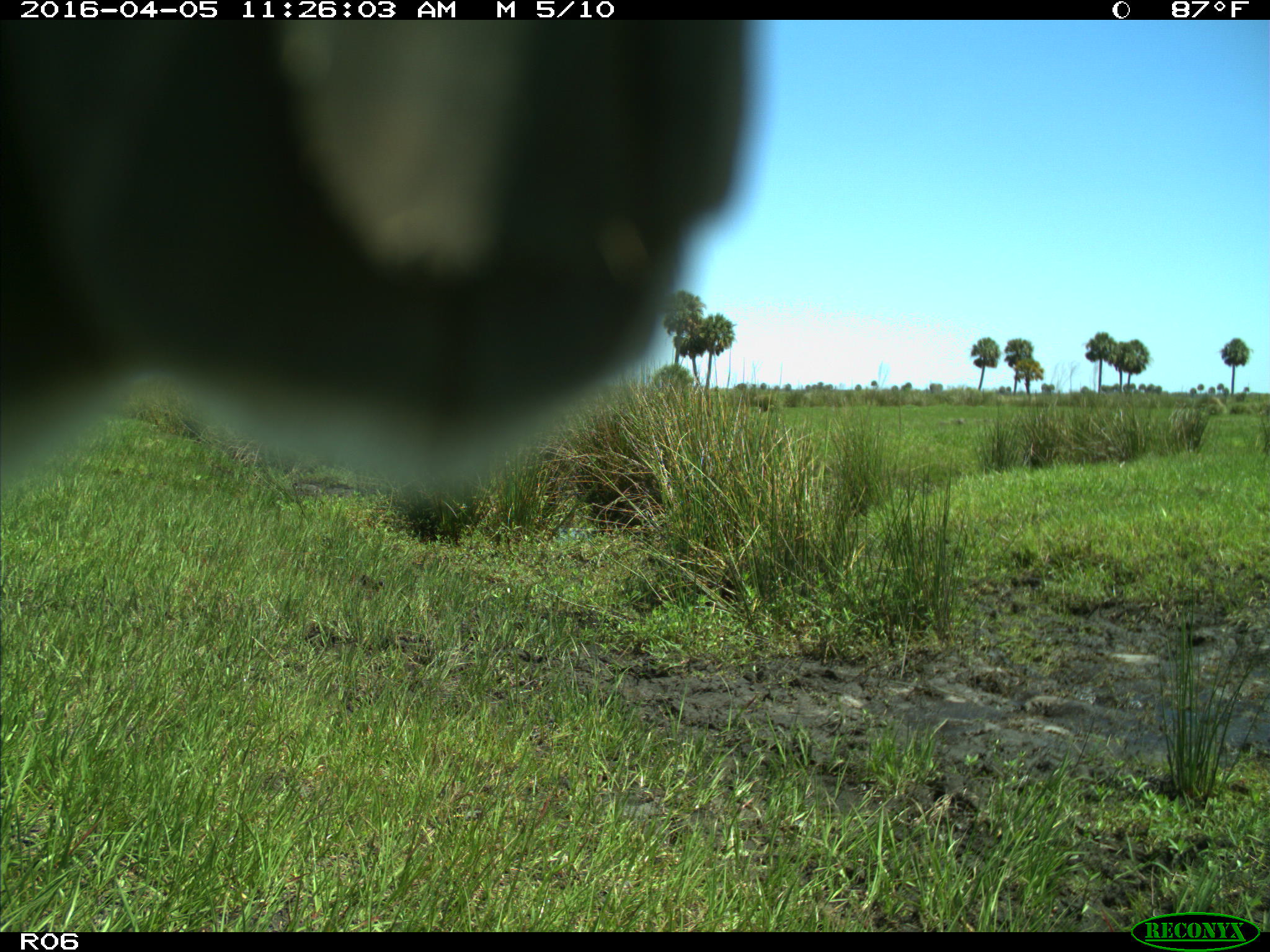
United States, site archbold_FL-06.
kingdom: Animalia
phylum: Chordata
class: Mammalia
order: Artiodactyla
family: Bovidae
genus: Bos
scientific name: Bos taurus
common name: domestic cow